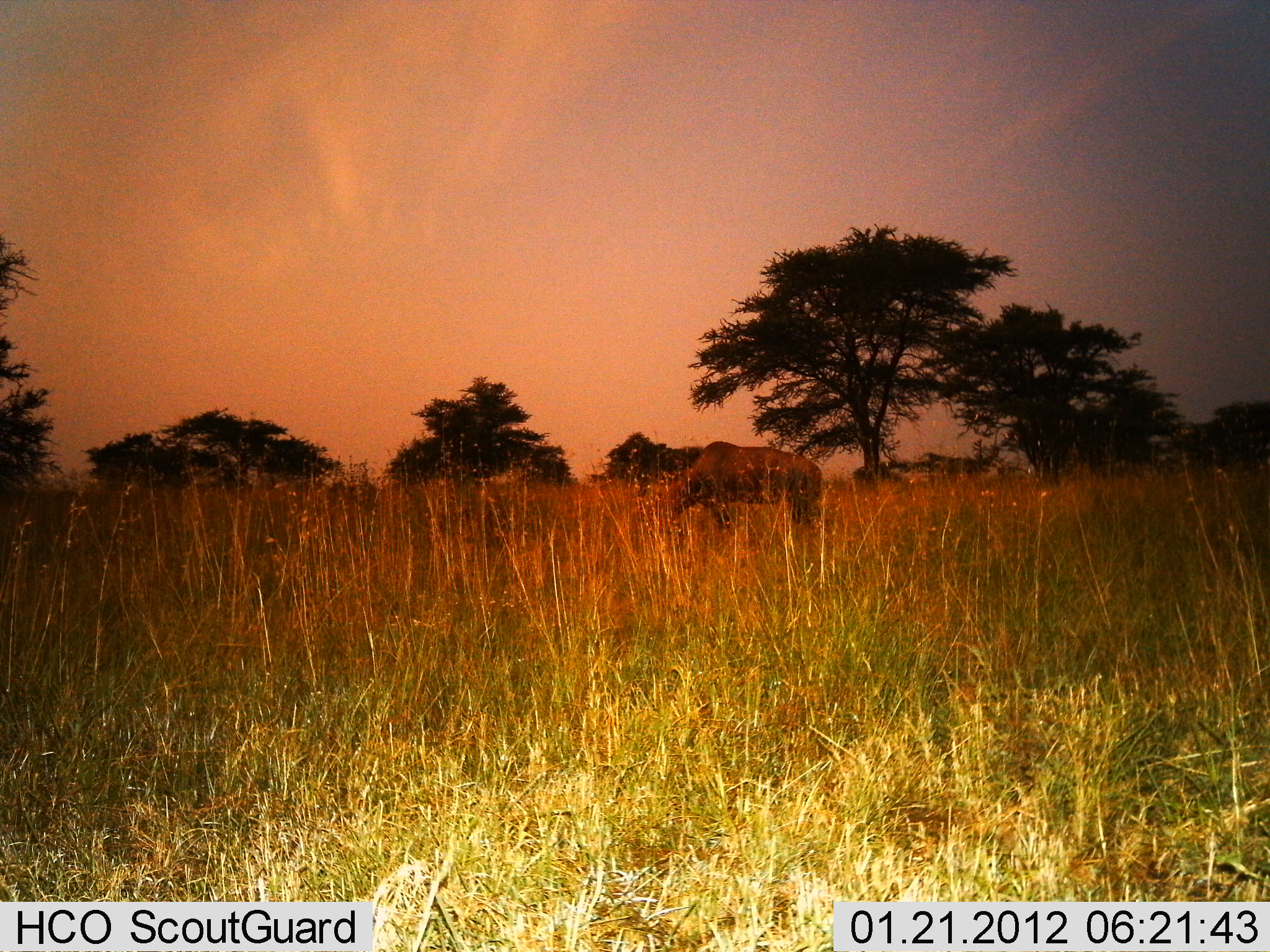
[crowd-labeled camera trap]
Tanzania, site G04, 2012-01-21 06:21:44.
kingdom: Animalia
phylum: Chordata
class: Mammalia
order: Artiodactyla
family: Bovidae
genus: Connochaetes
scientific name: Connochaetes taurinus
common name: blue wildebeest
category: wildebeest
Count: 1.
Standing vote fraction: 22%.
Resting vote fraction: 0%.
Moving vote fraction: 11%.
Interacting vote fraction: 0%.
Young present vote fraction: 0%.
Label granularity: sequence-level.